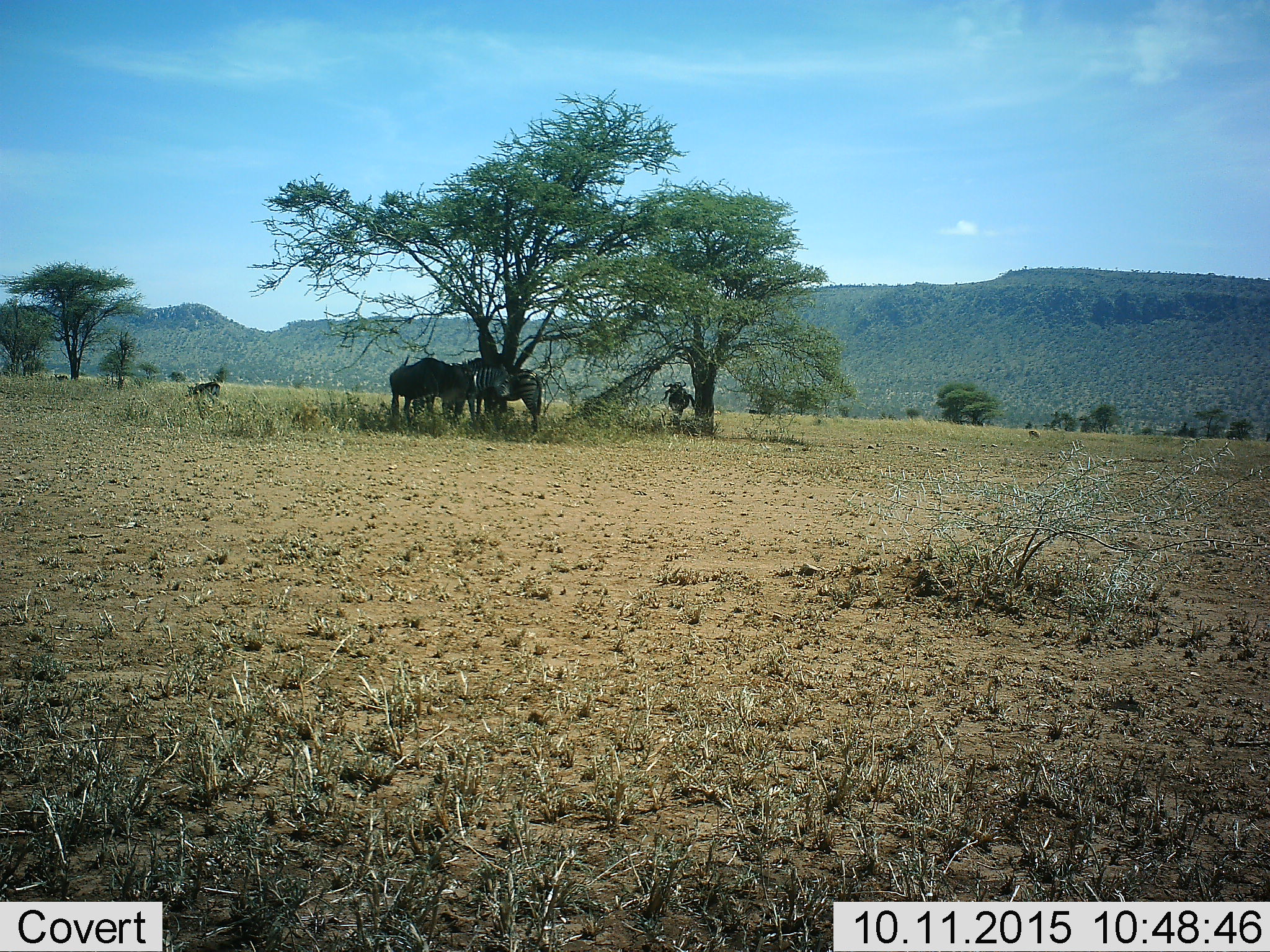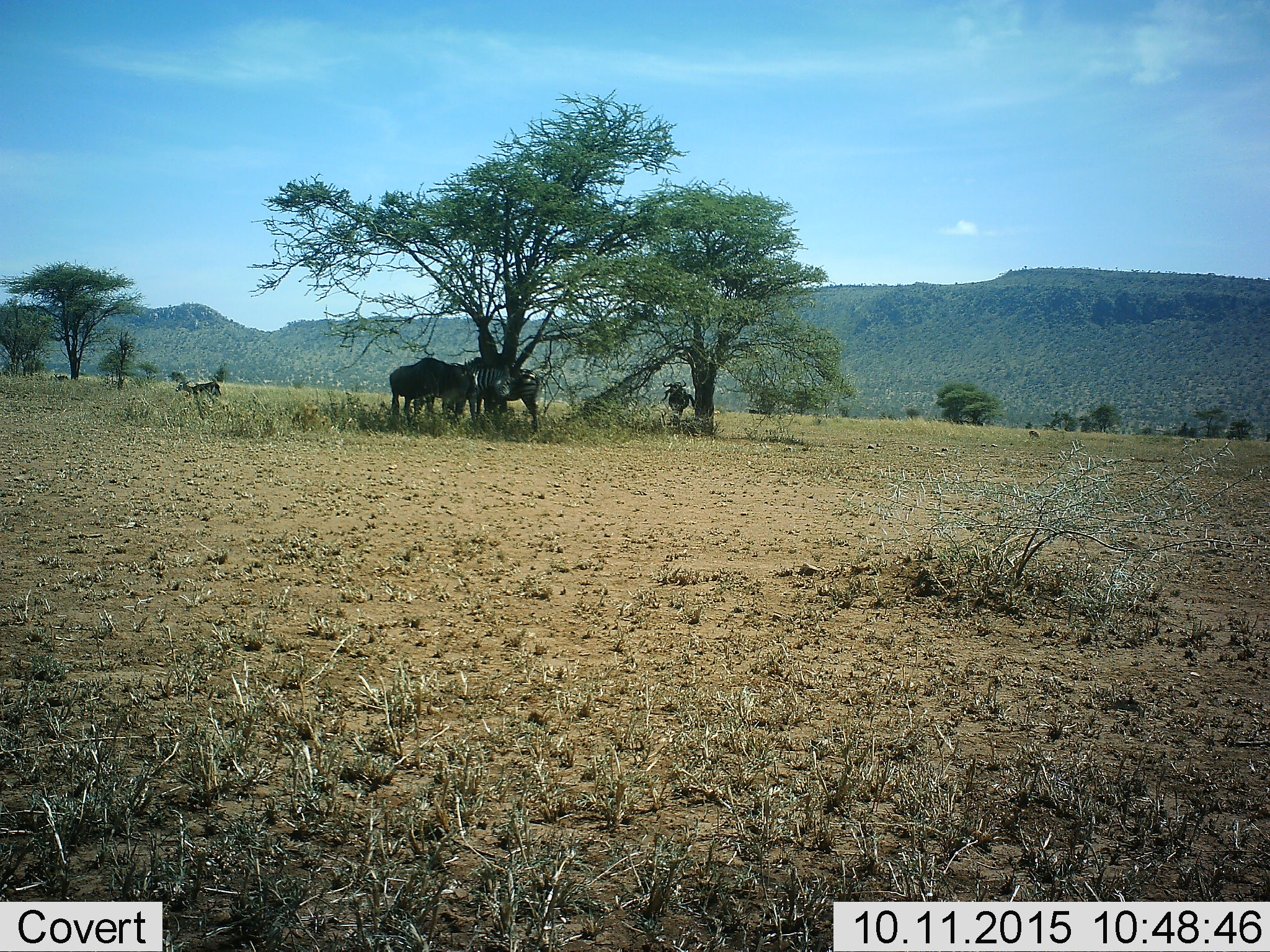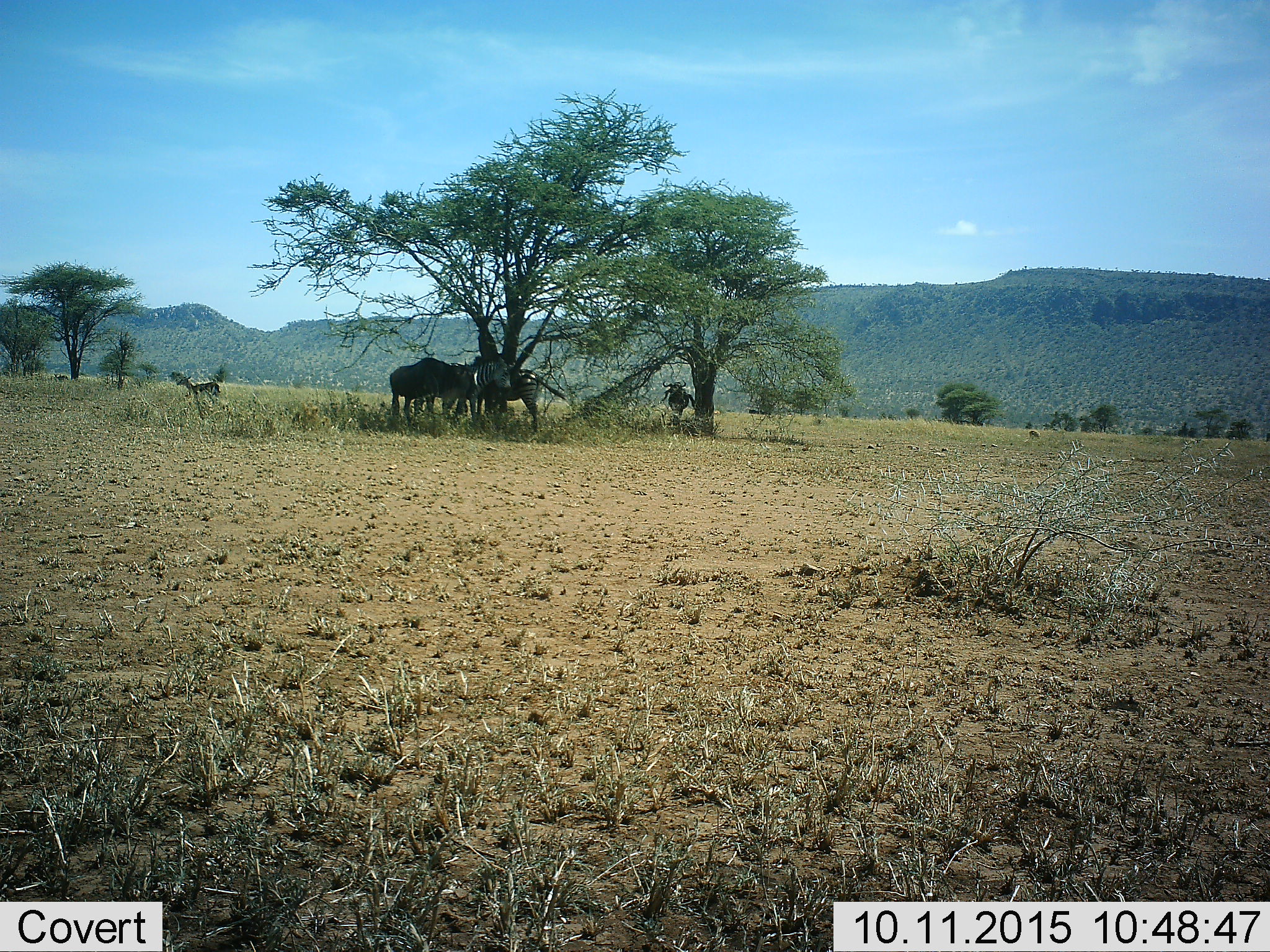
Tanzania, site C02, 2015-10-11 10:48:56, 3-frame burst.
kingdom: Animalia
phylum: Chordata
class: Mammalia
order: Artiodactyla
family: Bovidae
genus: Connochaetes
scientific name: Connochaetes taurinus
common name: blue wildebeest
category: wildebeest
Wildebeest (blue wildebeest) (Connochaetes taurinus), count 3. Behavior (volunteer vote fractions): standing 100%, resting 30%, moving 0%, interacting 0%. Young present (vote fraction): 0%. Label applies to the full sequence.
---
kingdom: Animalia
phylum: Chordata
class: Mammalia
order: Perissodactyla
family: Equidae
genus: Equus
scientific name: Equus quagga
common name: plains zebra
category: zebra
Zebra (plains zebra) (Equus quagga), count 2. Behavior (volunteer vote fractions): standing 89%, resting 16%, moving 0%, interacting 11%. Young present (vote fraction): 0%. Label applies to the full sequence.